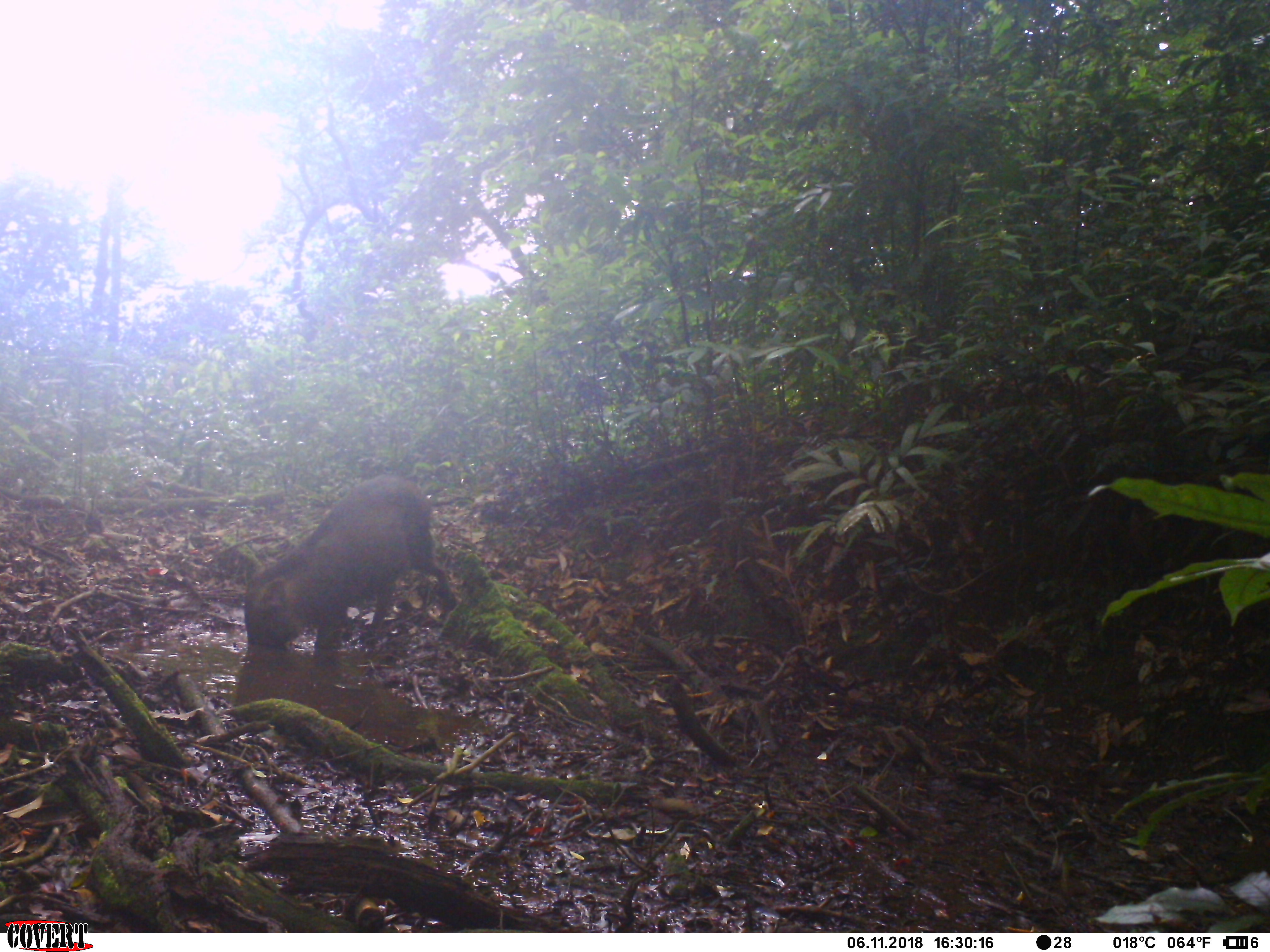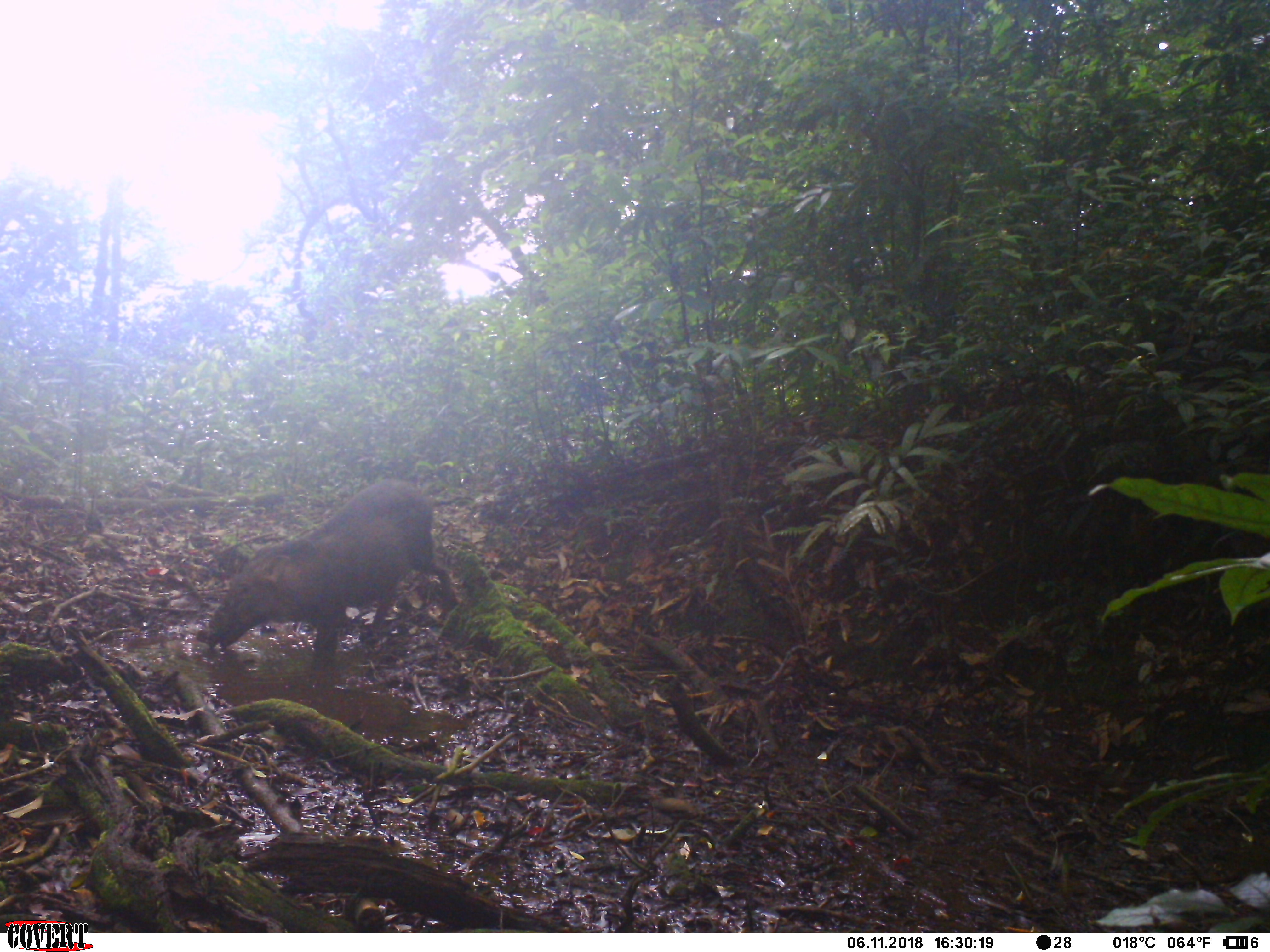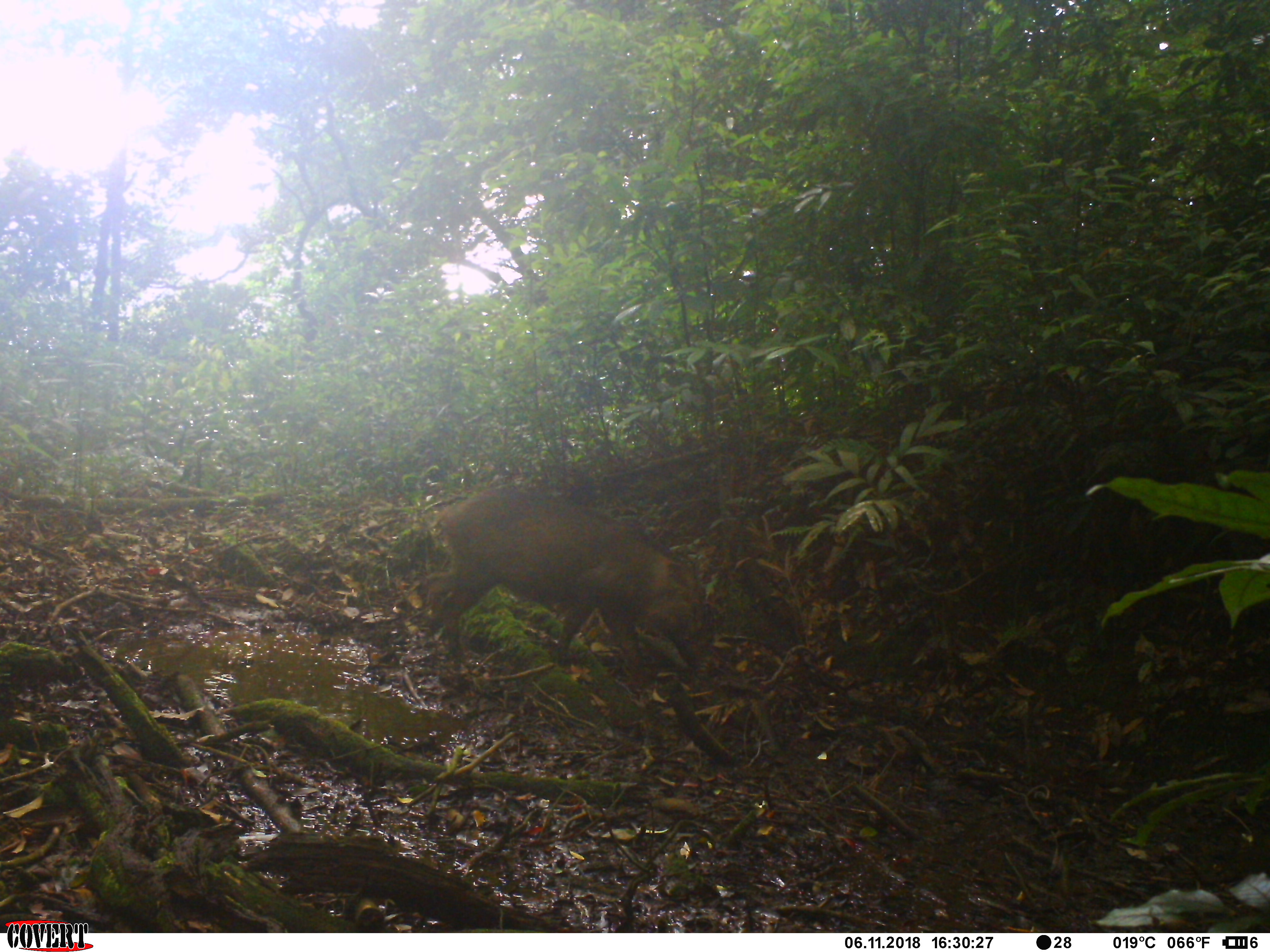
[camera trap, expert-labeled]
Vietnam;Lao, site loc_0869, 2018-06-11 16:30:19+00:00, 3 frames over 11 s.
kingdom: Animalia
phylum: Chordata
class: Mammalia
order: Artiodactyla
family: Suidae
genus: Sus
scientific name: Sus scrofa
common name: eurasian wild pig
Eurasian wild pig (Sus scrofa). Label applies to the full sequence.